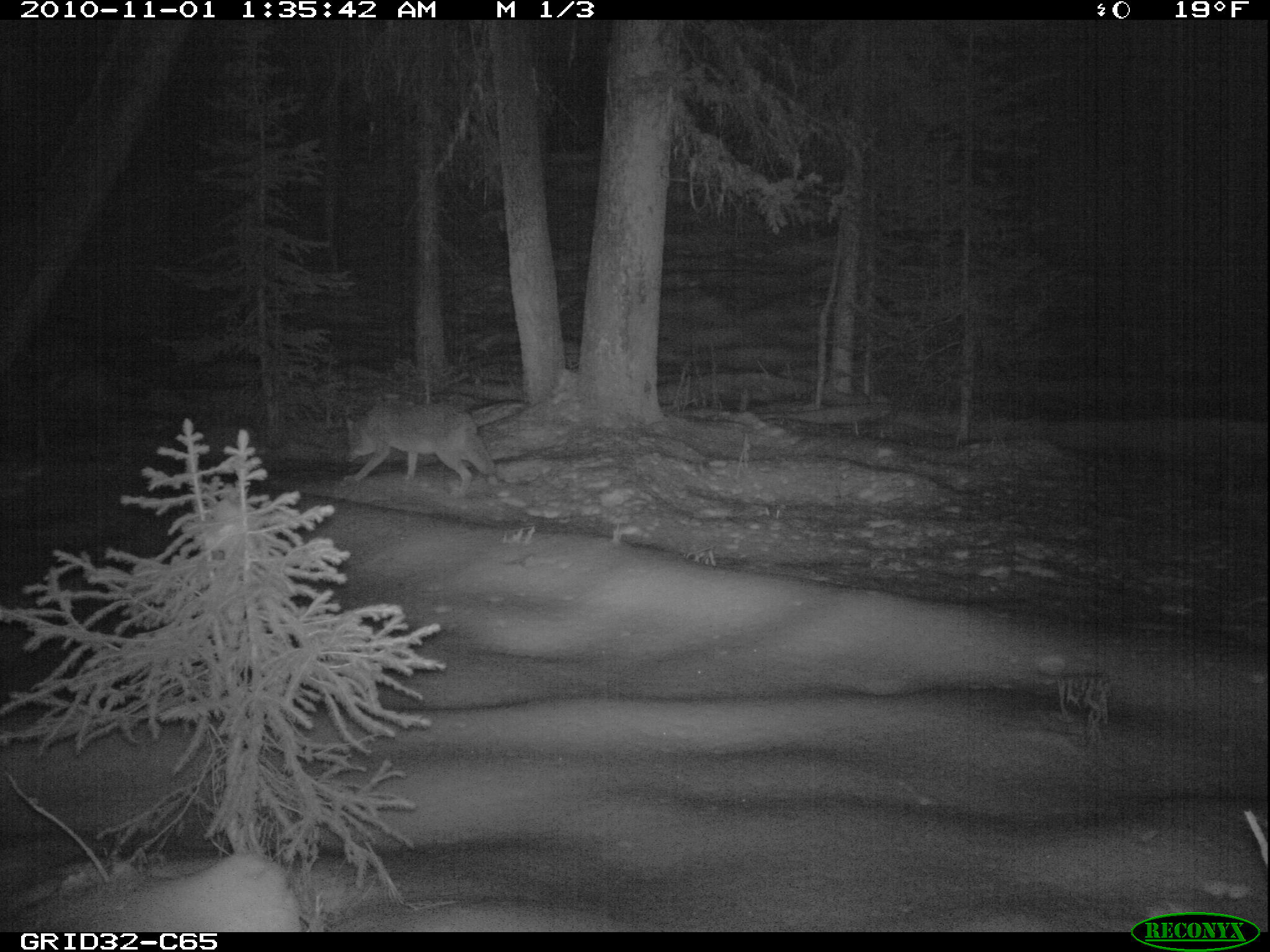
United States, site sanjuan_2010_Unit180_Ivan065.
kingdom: Animalia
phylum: Chordata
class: Mammalia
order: Carnivora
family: Canidae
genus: Canis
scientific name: Canis latrans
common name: coyote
Canis latrans (coyote).